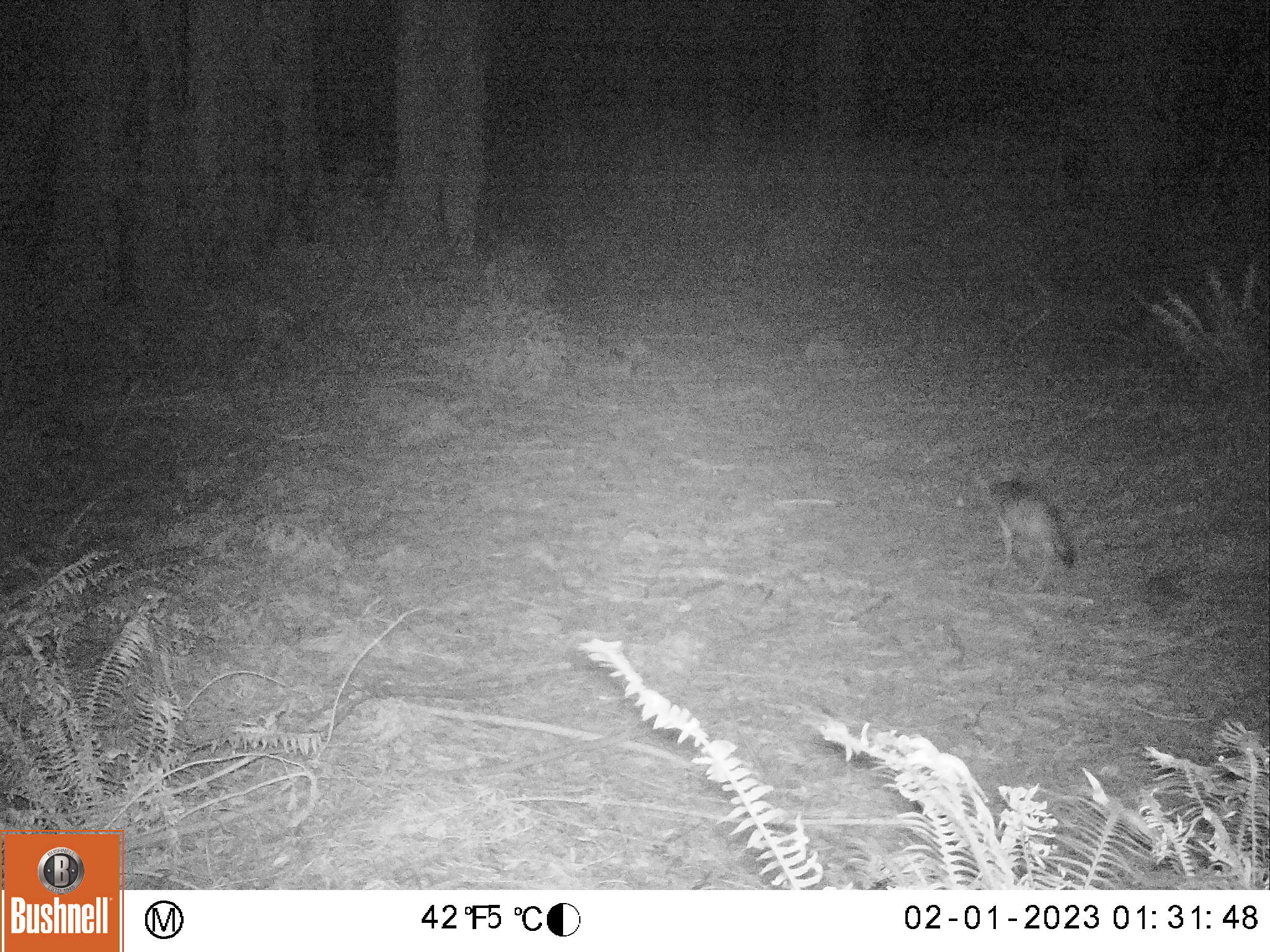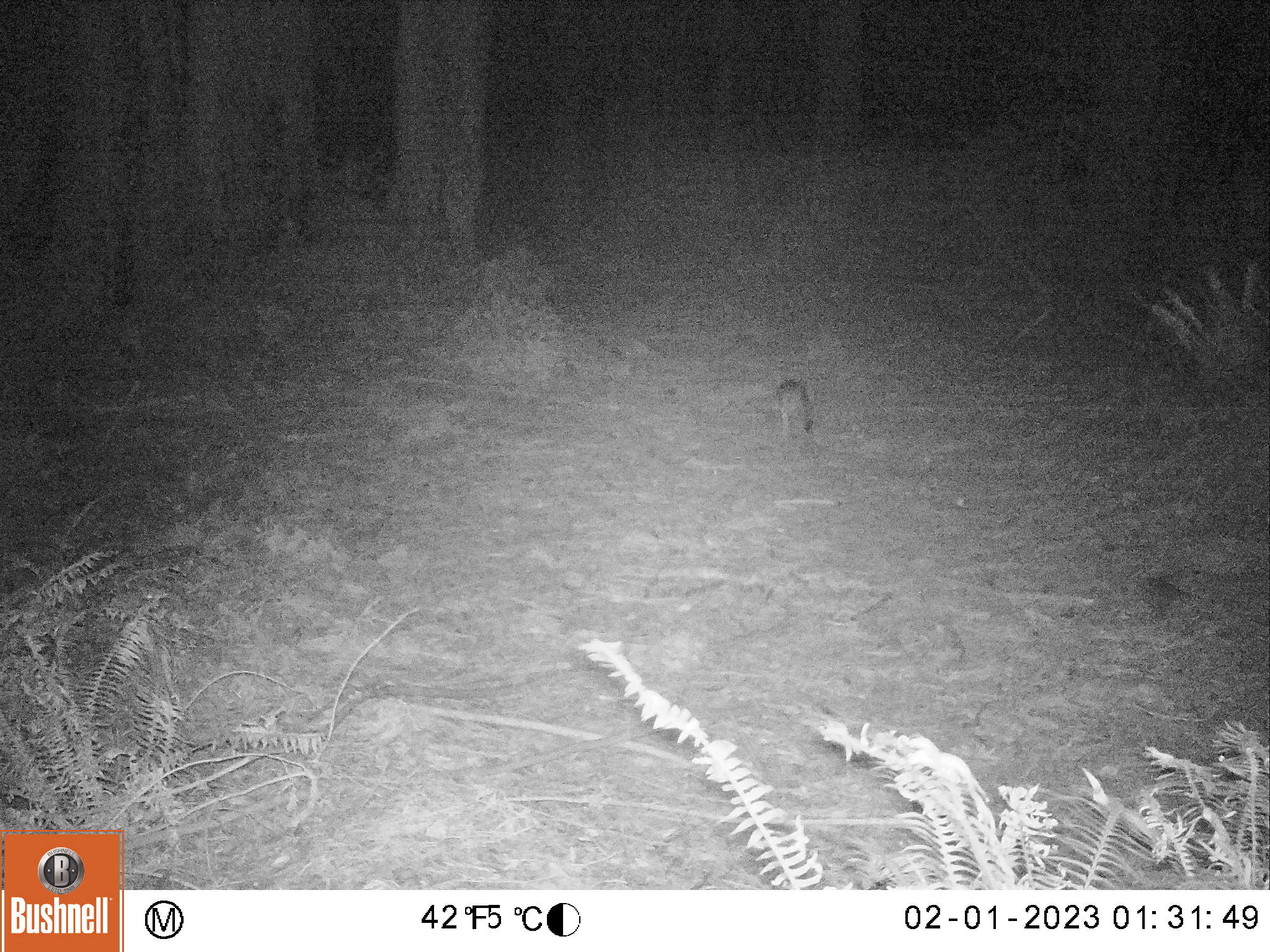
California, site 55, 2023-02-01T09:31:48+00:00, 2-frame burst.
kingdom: Animalia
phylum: Chordata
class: Mammalia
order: Carnivora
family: Canidae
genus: Canis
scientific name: Canis latrans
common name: coyote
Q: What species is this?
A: Coyote (Canis latrans).